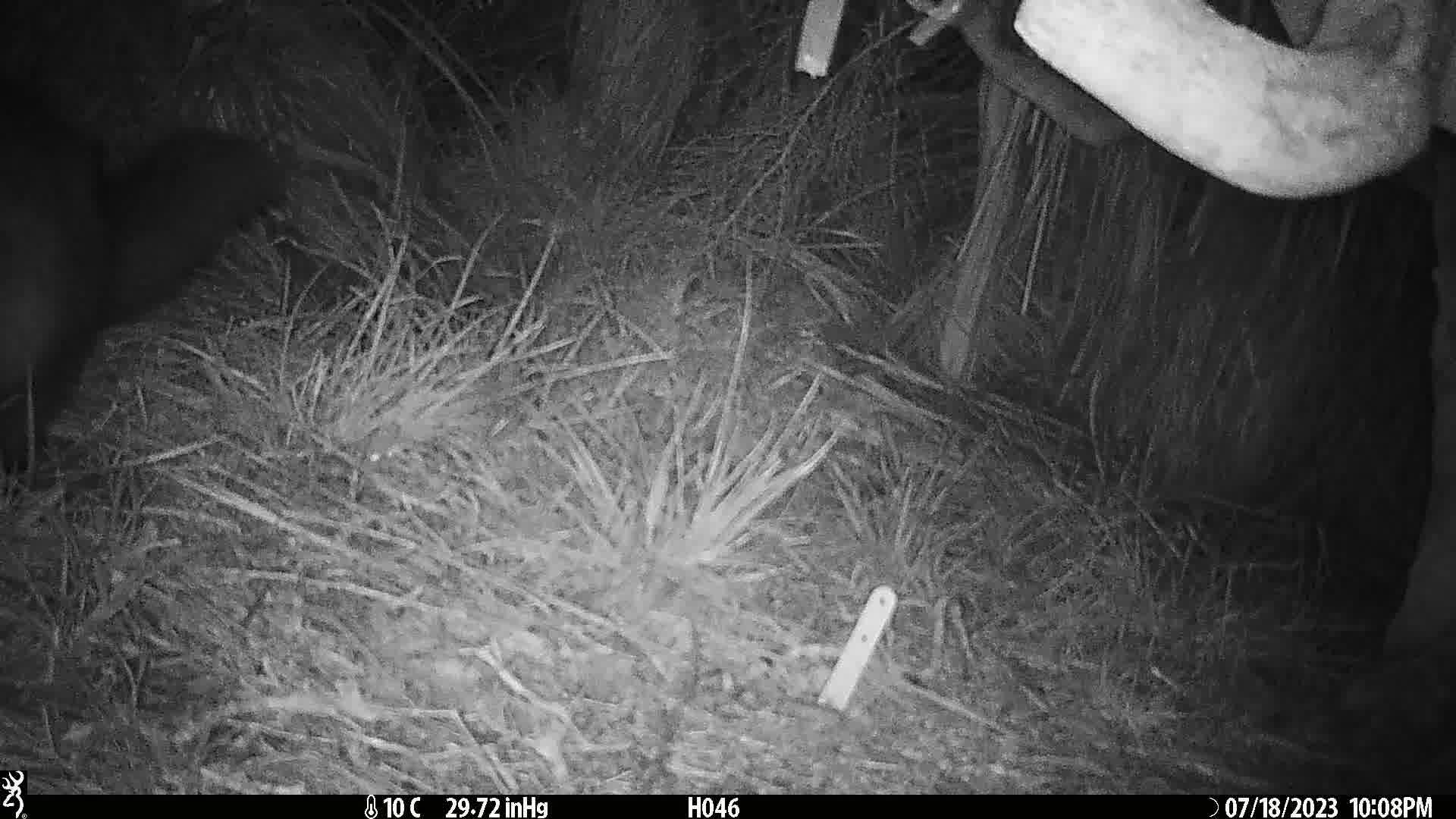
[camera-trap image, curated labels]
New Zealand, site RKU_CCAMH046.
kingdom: Animalia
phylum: Chordata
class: Mammalia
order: Diprotodontia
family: Phalangeridae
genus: Trichosurus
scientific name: Trichosurus vulpecula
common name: common brushtail possum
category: possum